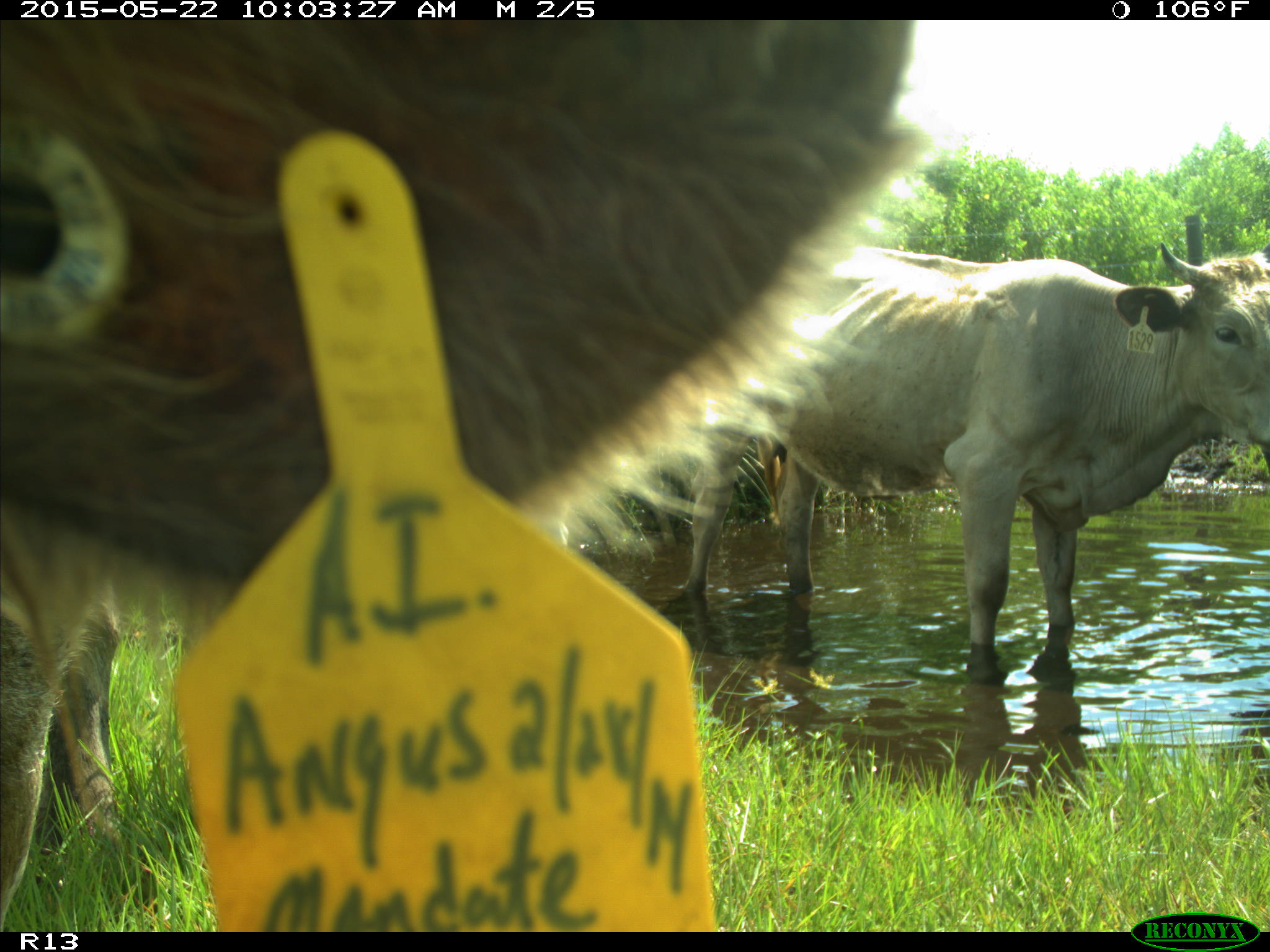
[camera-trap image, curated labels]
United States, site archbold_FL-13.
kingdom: Animalia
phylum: Chordata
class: Mammalia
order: Artiodactyla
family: Bovidae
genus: Bos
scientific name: Bos taurus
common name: domestic cow